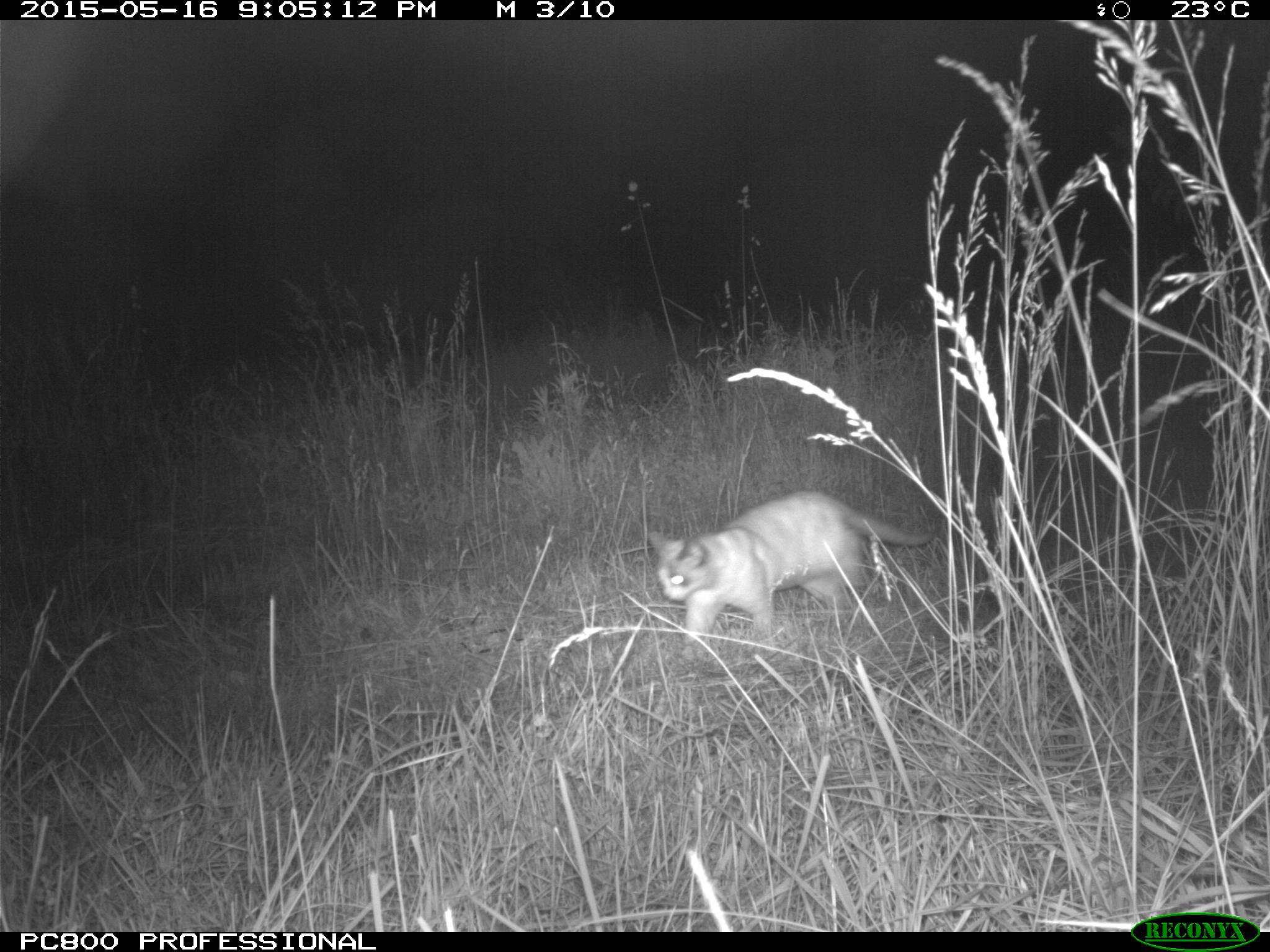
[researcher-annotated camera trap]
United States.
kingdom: Animalia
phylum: Chordata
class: Mammalia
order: Carnivora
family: Felidae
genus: Felis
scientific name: Felis catus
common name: domestic cat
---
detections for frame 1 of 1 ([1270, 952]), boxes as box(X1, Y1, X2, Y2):
Domestic Cat: box(635, 488, 927, 661)